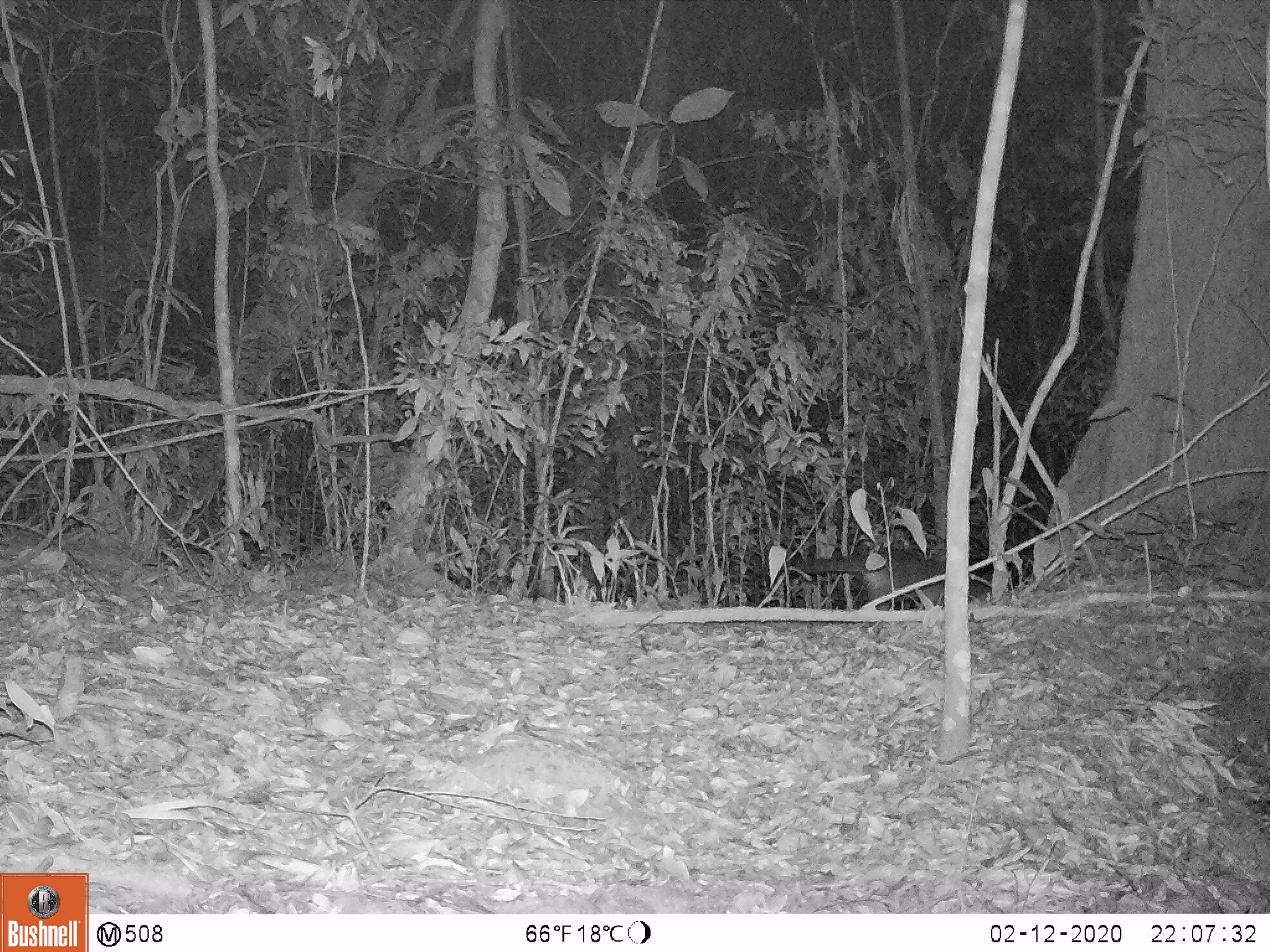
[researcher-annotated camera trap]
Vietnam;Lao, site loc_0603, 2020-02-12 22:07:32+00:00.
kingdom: Animalia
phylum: Chordata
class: Mammalia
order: Carnivora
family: Viverridae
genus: Paguma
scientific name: Paguma larvata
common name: masked palm civet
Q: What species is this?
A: Masked palm civet (Paguma larvata).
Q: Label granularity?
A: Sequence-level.